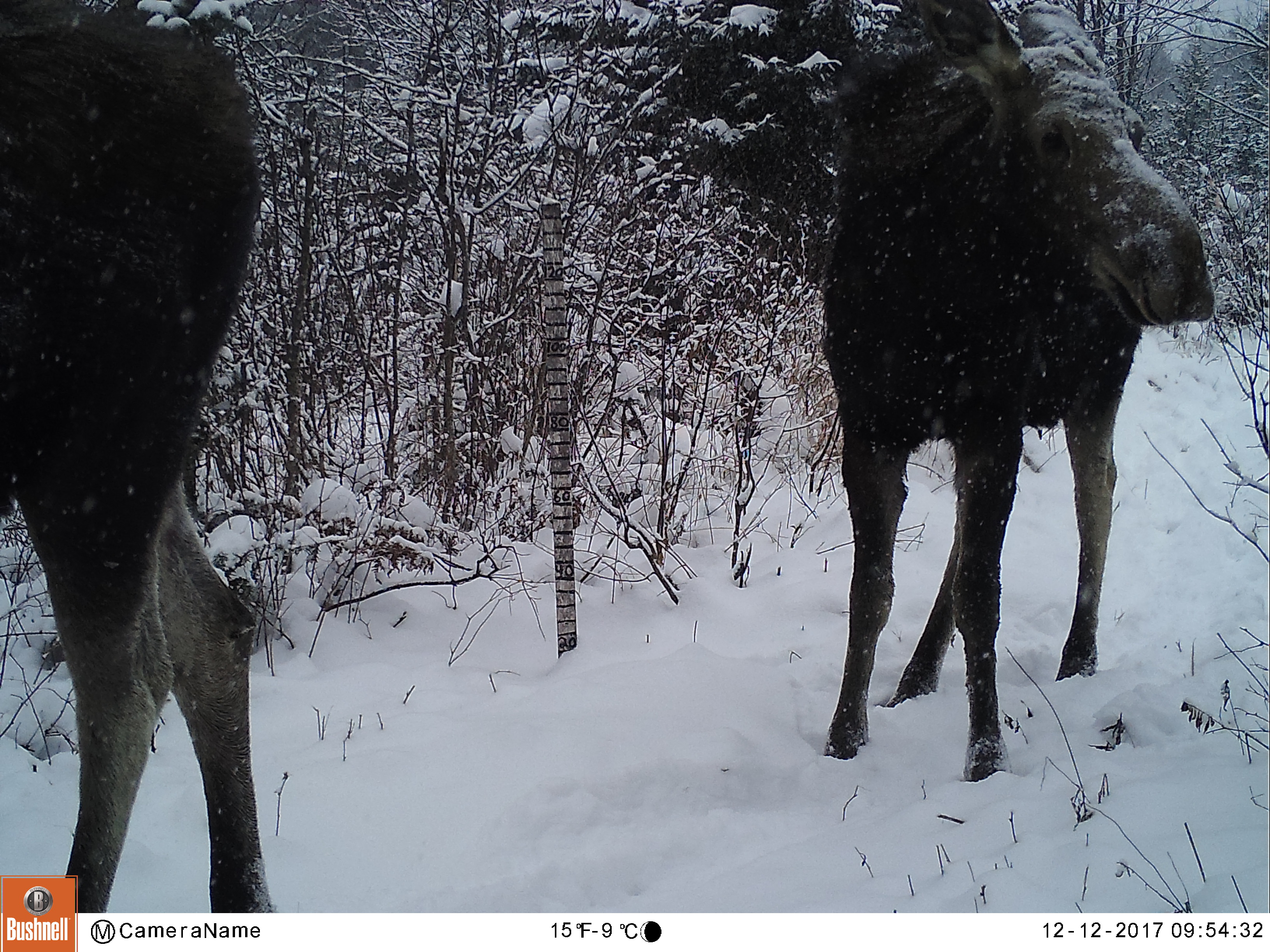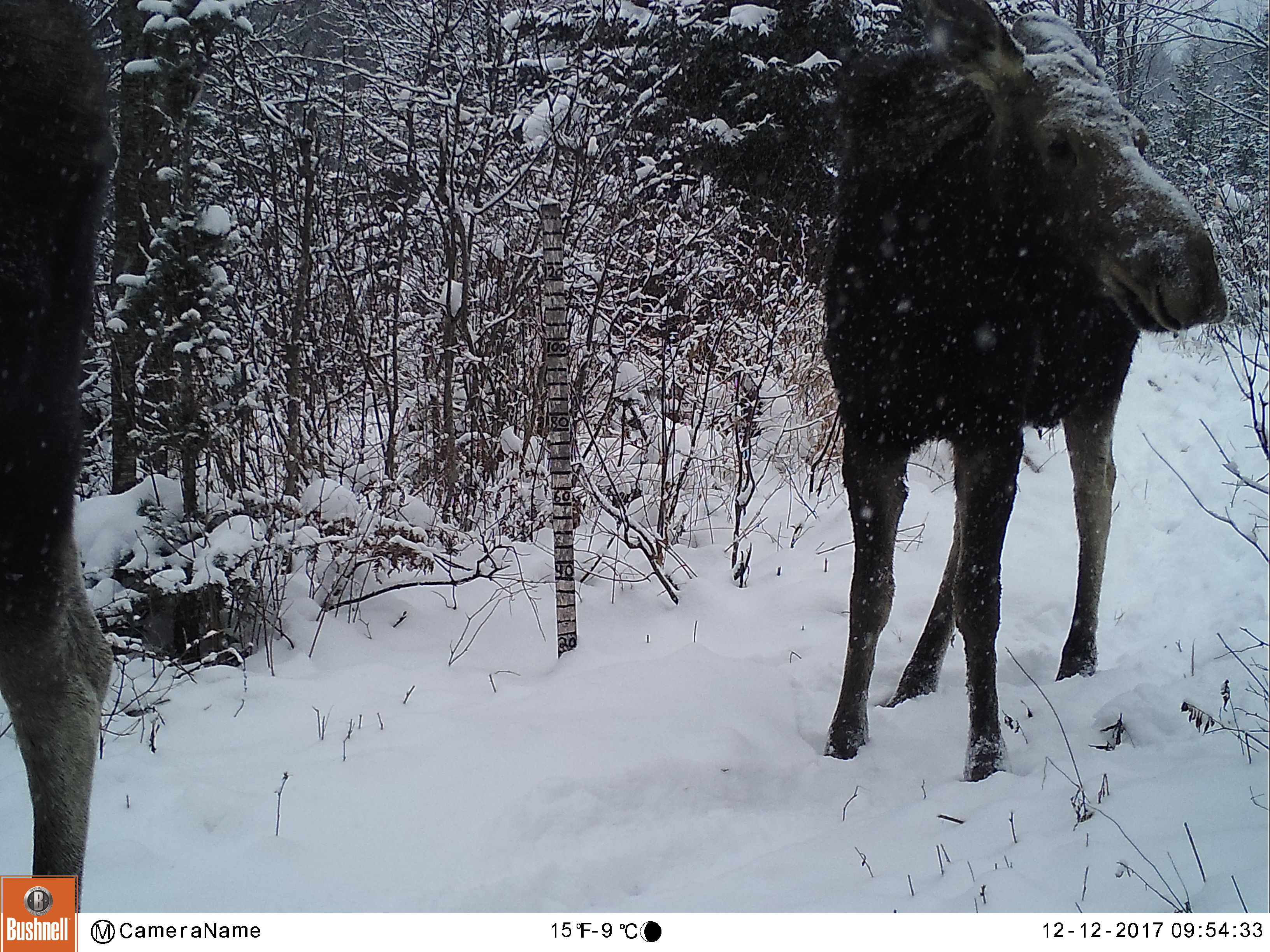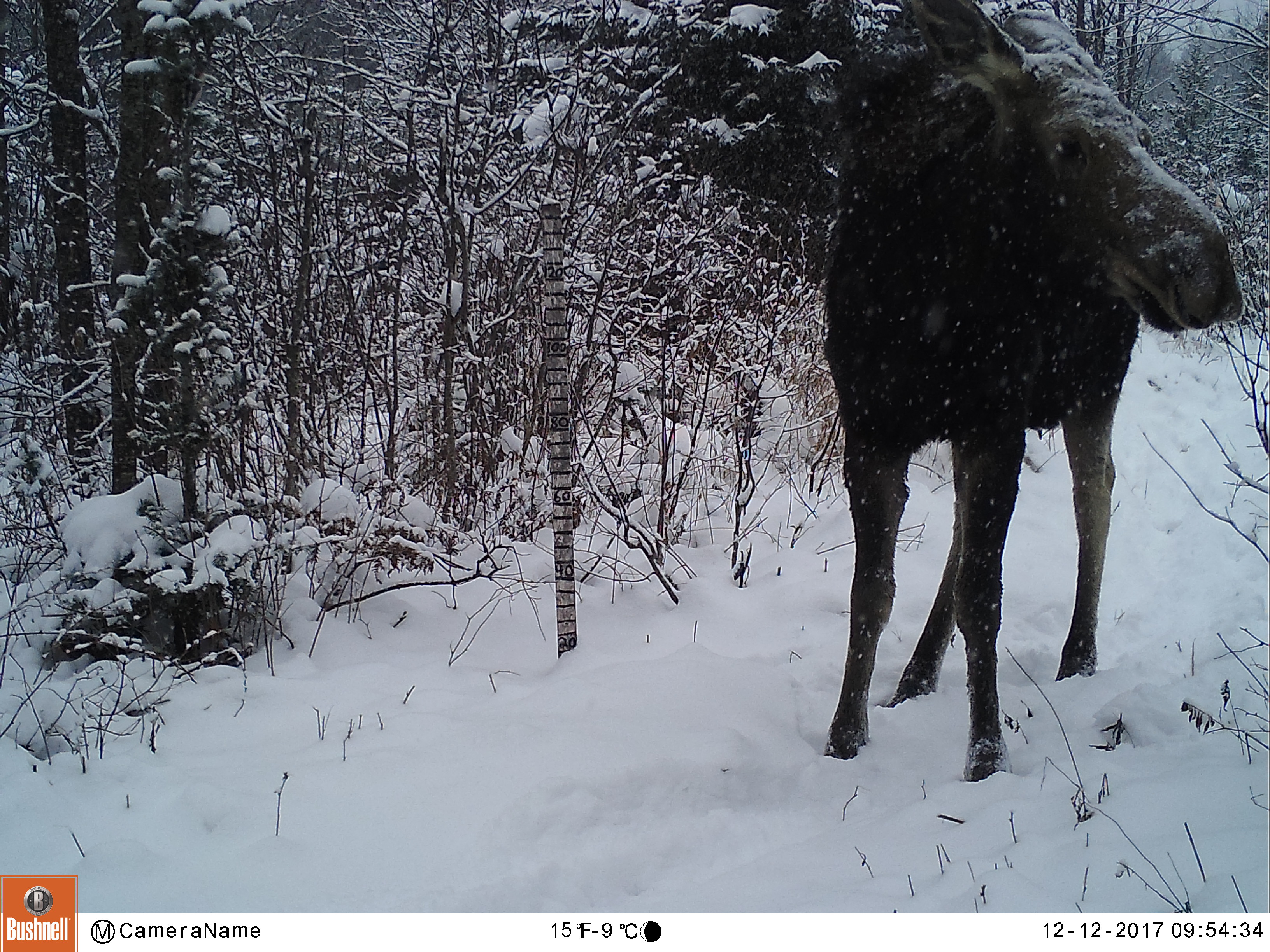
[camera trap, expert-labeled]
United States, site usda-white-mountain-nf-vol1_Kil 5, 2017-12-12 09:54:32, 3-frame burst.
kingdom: Animalia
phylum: Chordata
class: Mammalia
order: Artiodactyla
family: Cervidae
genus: Alces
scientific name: Alces alces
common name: moose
Moose (Alces alces).